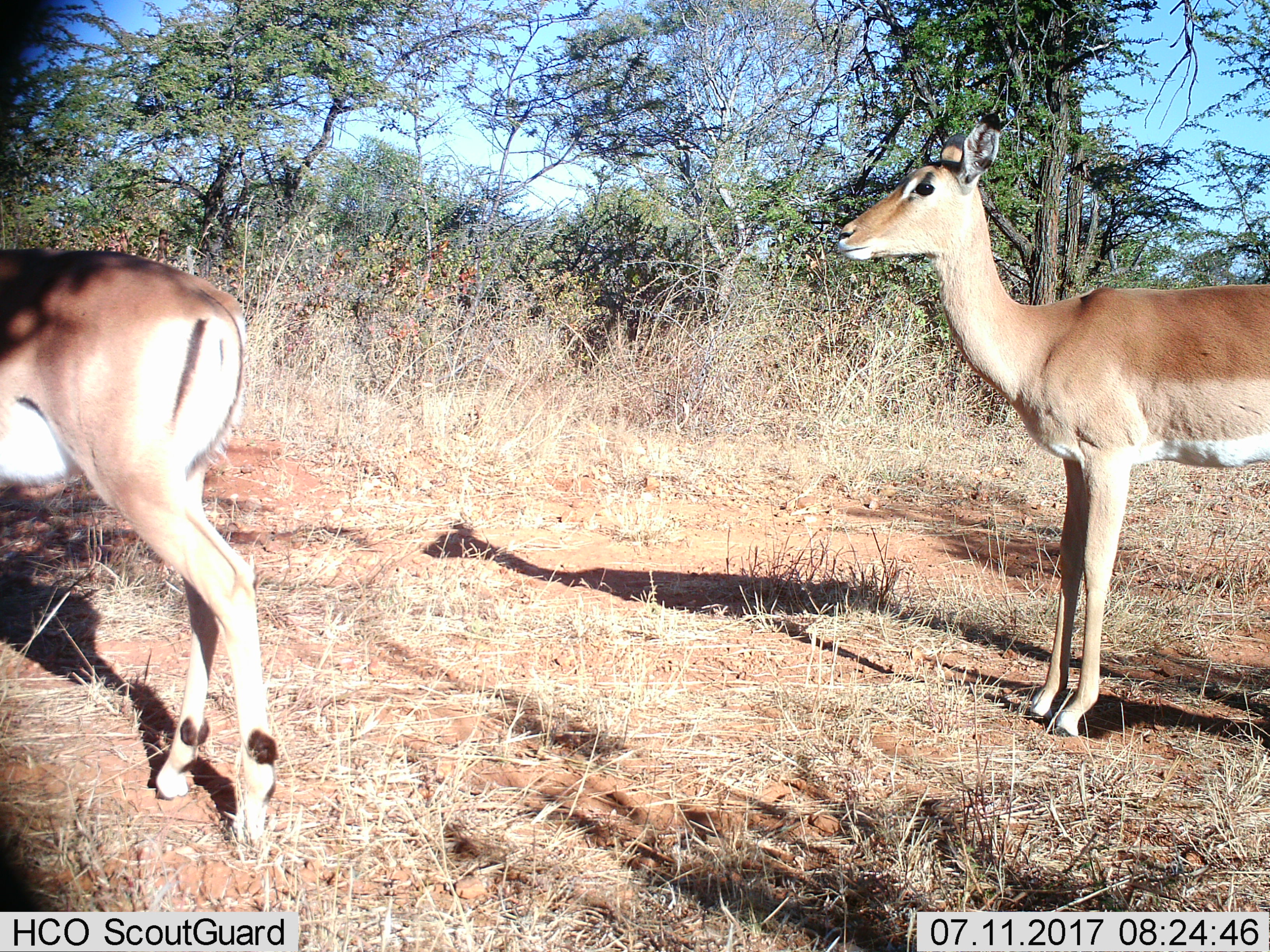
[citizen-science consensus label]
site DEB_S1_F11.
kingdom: Animalia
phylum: Chordata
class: Mammalia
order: Artiodactyla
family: Bovidae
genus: Aepyceros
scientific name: Aepyceros melampus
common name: impala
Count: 2.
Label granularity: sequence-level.